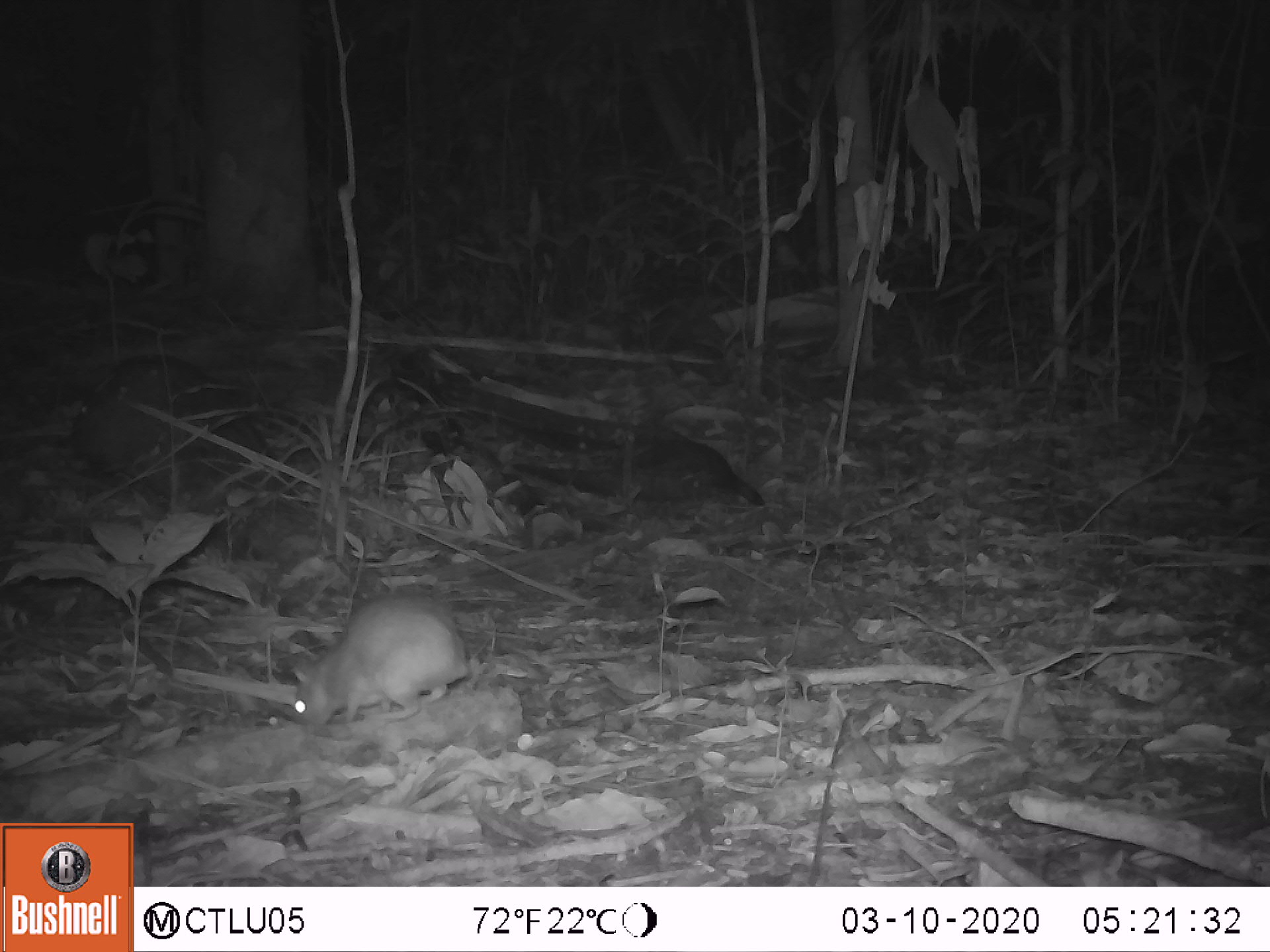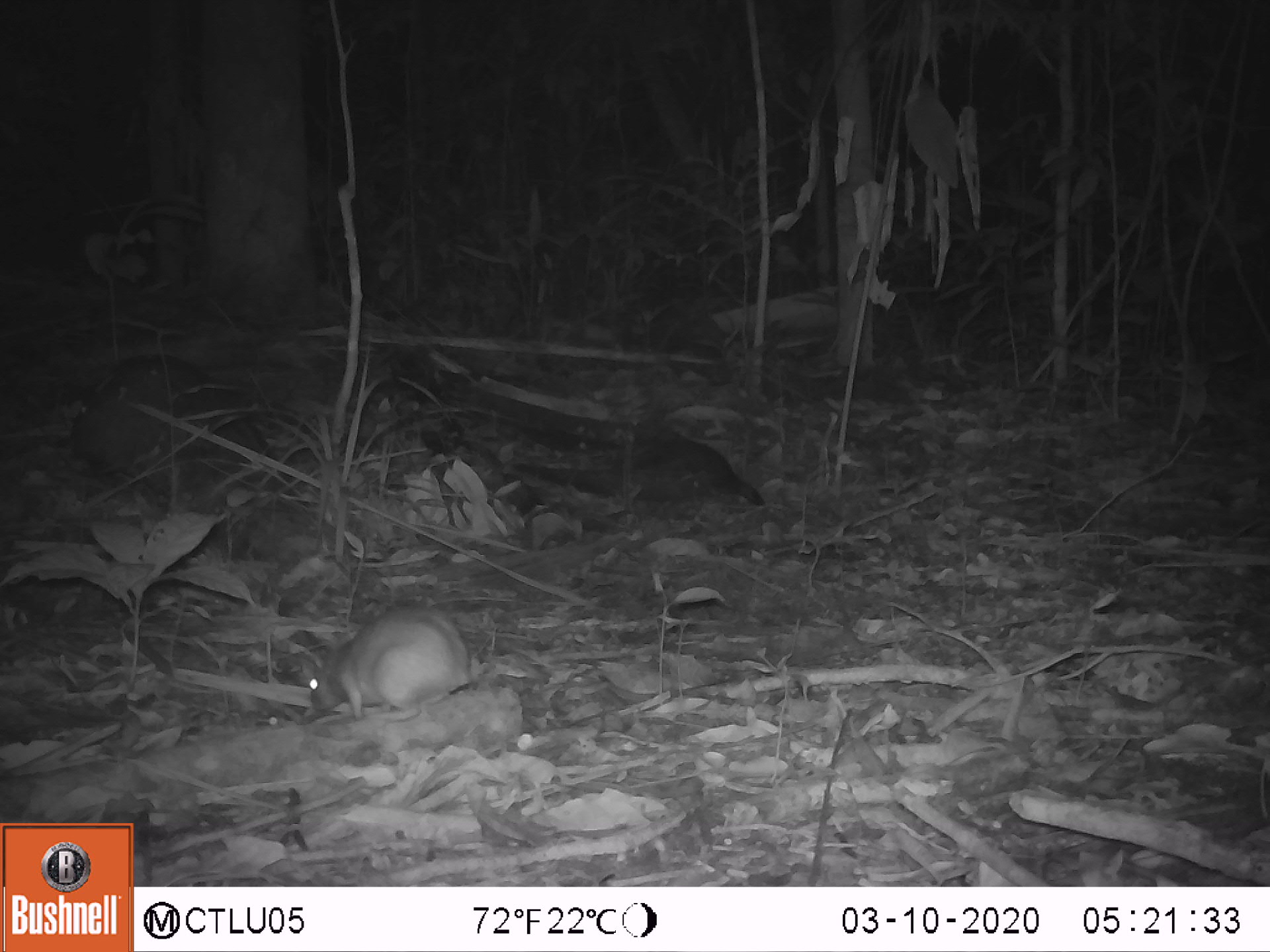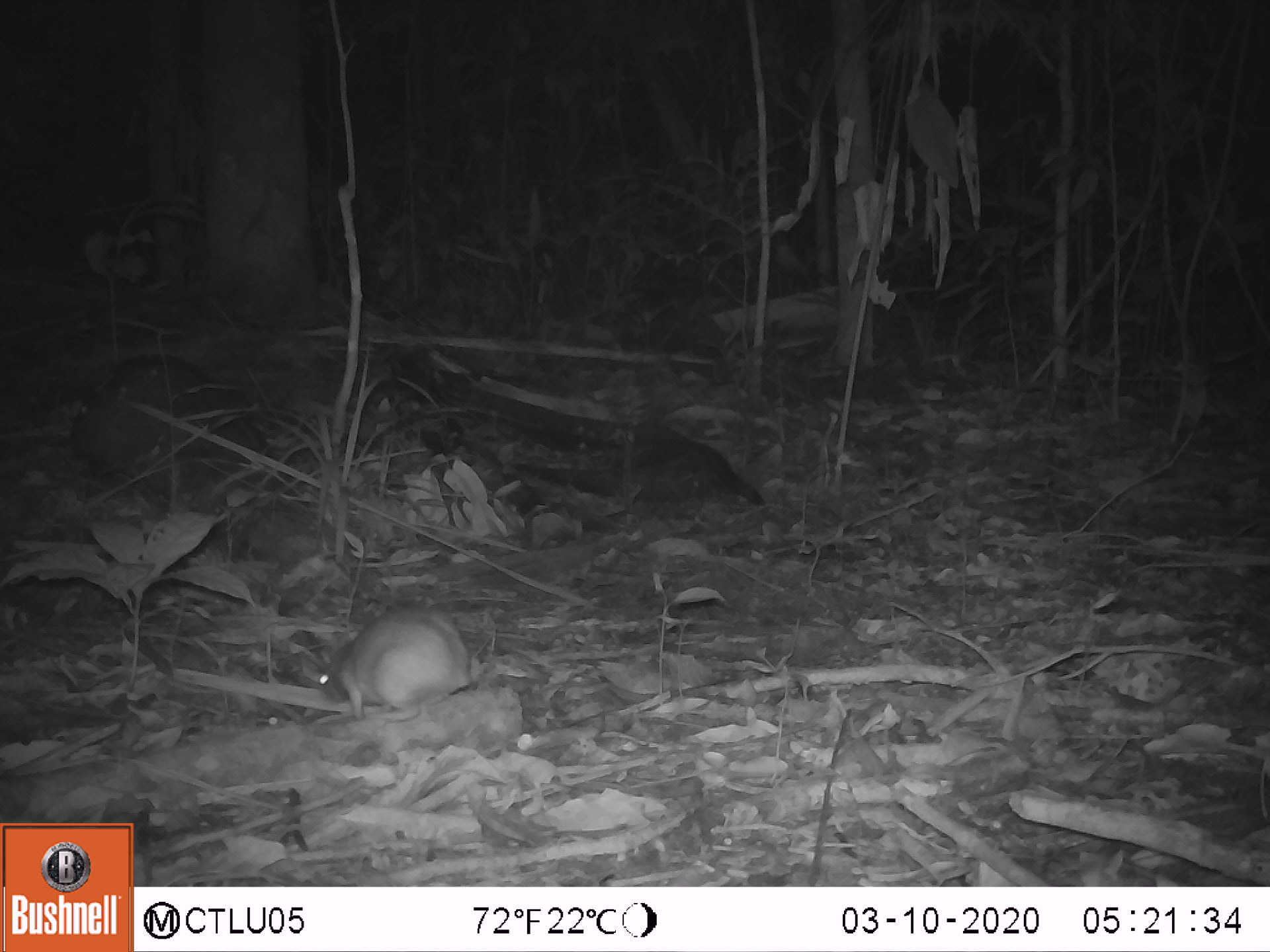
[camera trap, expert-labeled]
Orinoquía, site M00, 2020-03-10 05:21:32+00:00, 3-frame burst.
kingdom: Animalia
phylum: Chordata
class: Mammalia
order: Rodentia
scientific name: Rodentia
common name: rodent